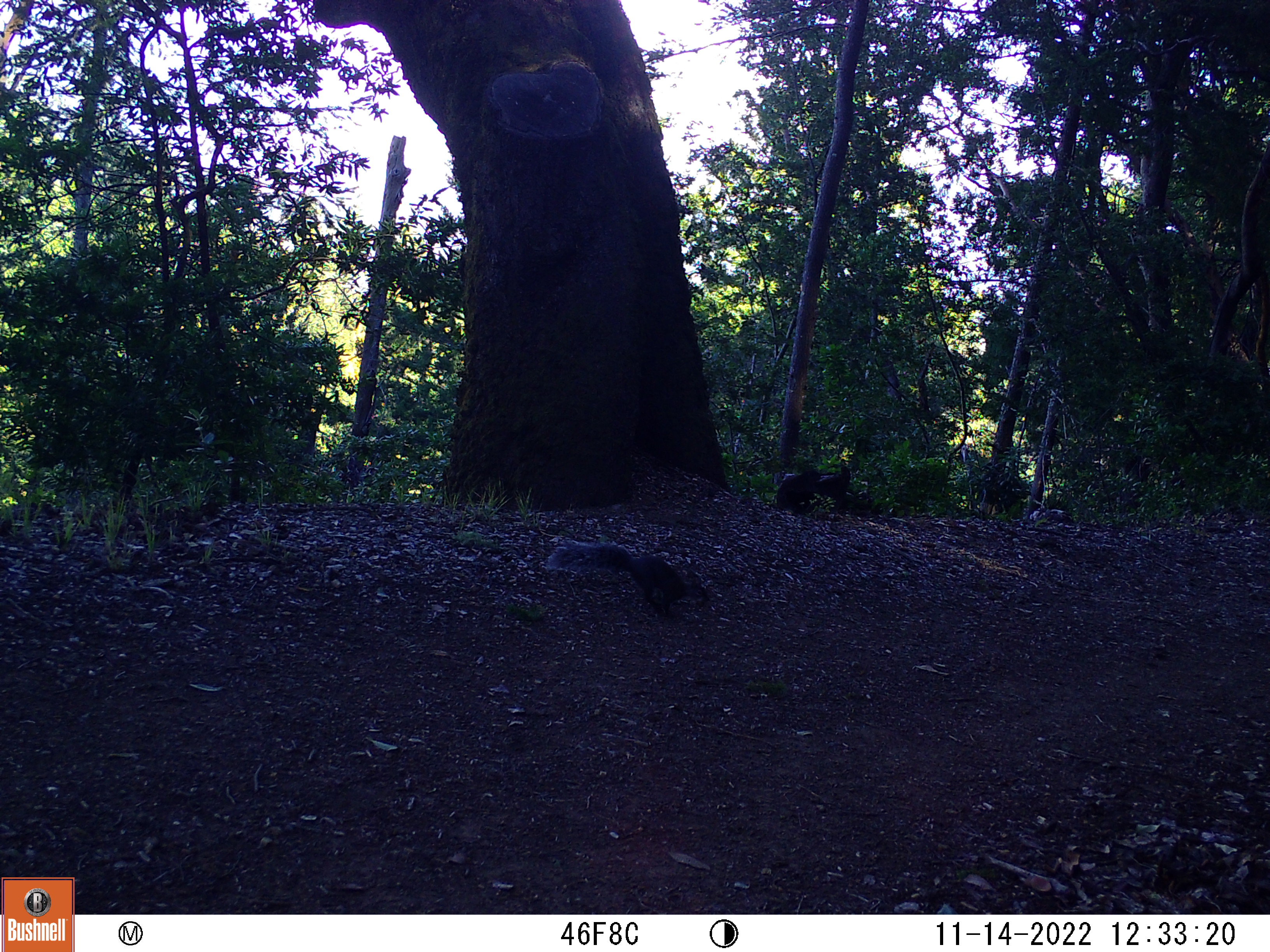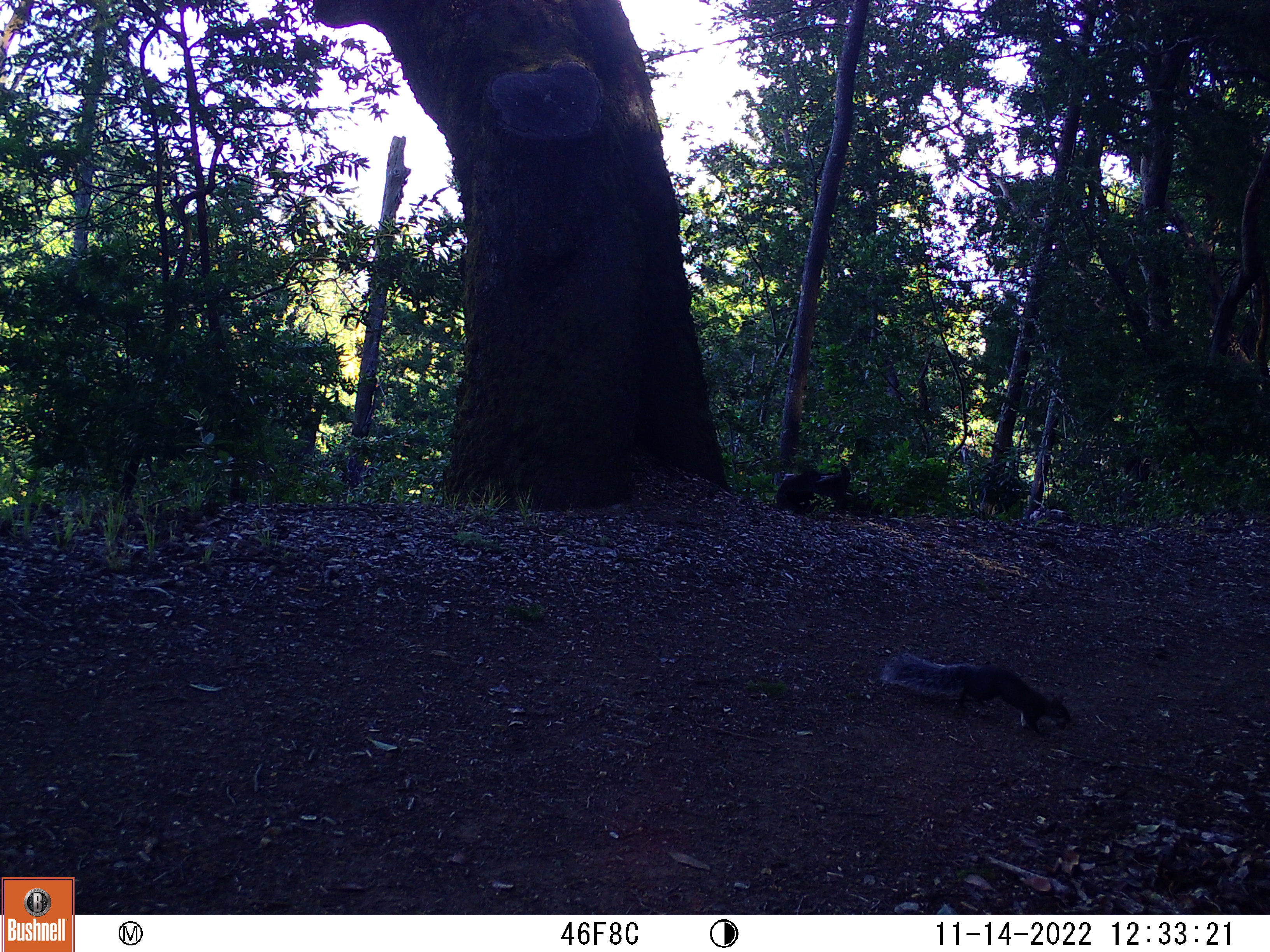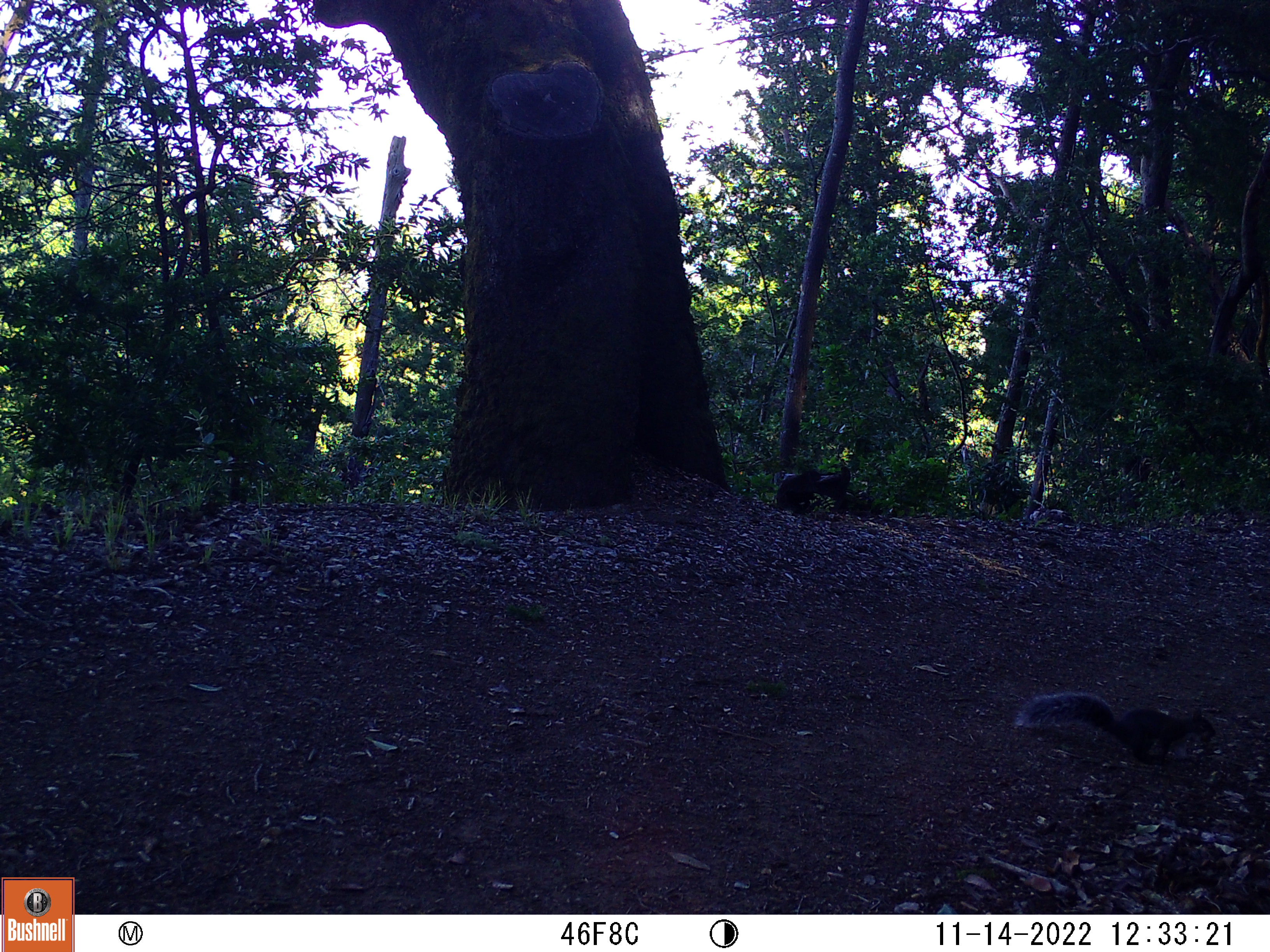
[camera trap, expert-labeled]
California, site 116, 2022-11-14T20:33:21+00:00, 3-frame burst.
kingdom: Animalia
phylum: Chordata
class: Mammalia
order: Rodentia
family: Sciuridae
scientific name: Sciuridae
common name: squirrel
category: unknown squirrel